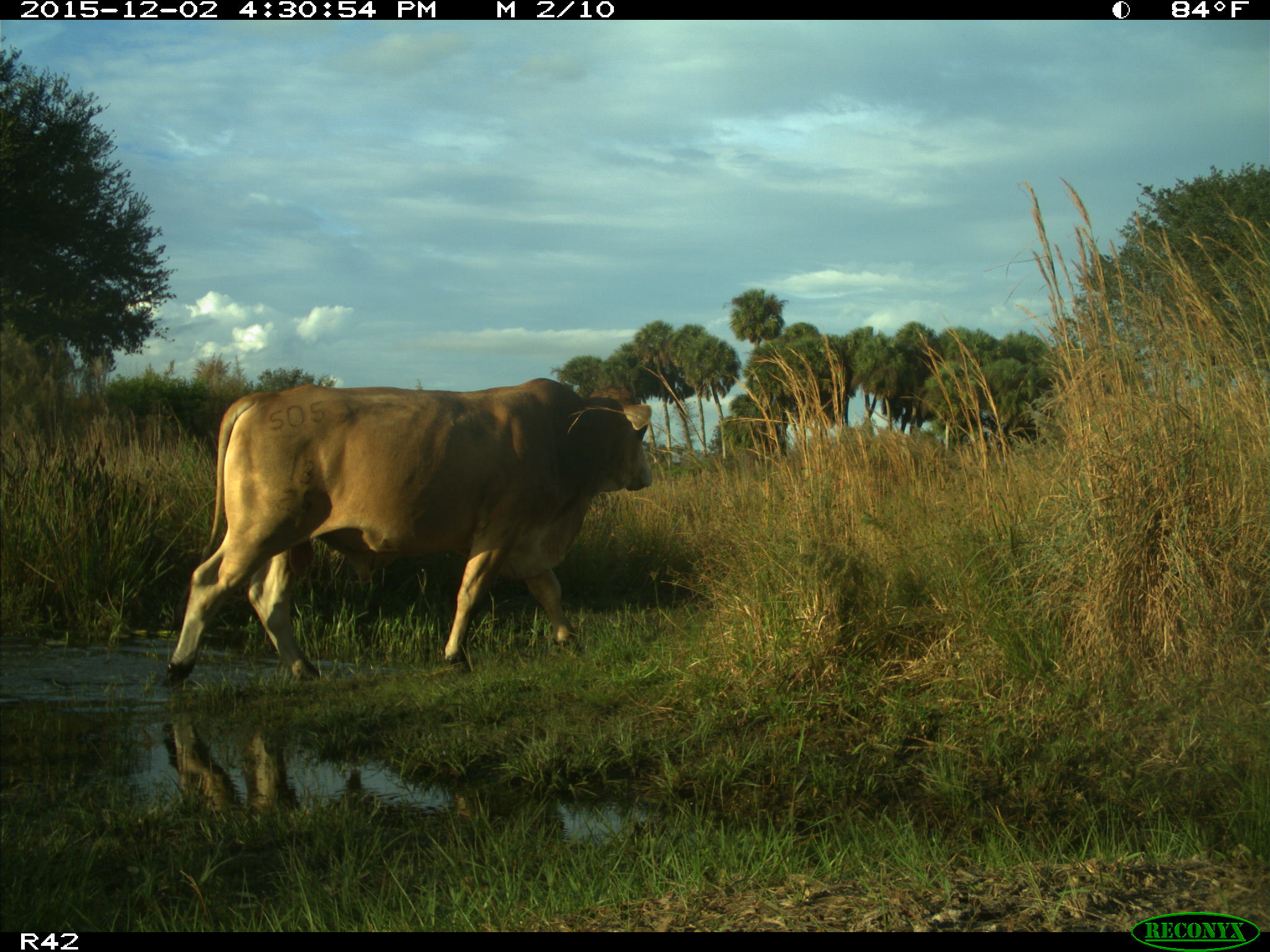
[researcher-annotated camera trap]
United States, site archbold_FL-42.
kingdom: Animalia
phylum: Chordata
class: Mammalia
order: Artiodactyla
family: Bovidae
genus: Bos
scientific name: Bos taurus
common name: domestic cow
Bos taurus (domestic cow).